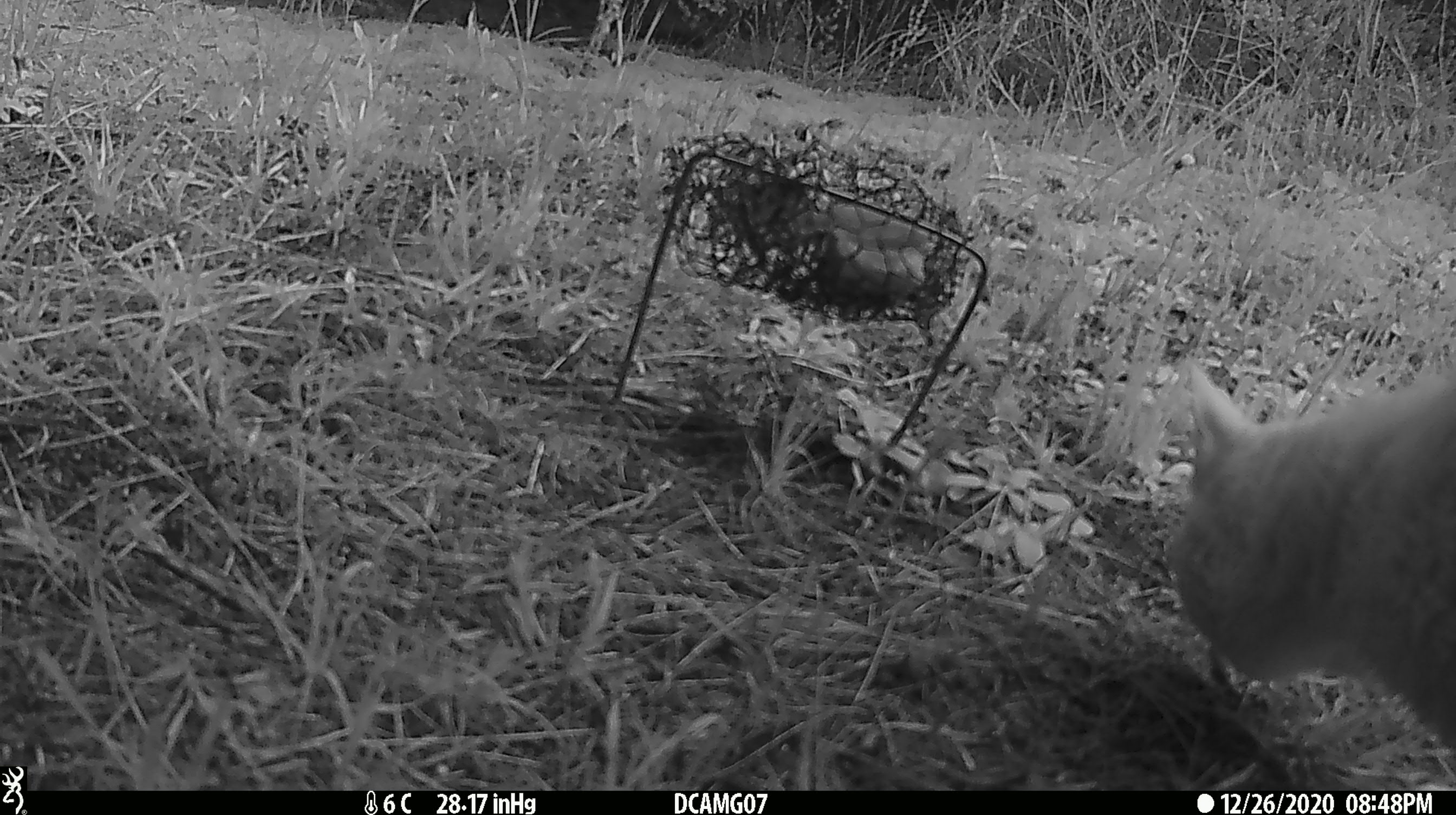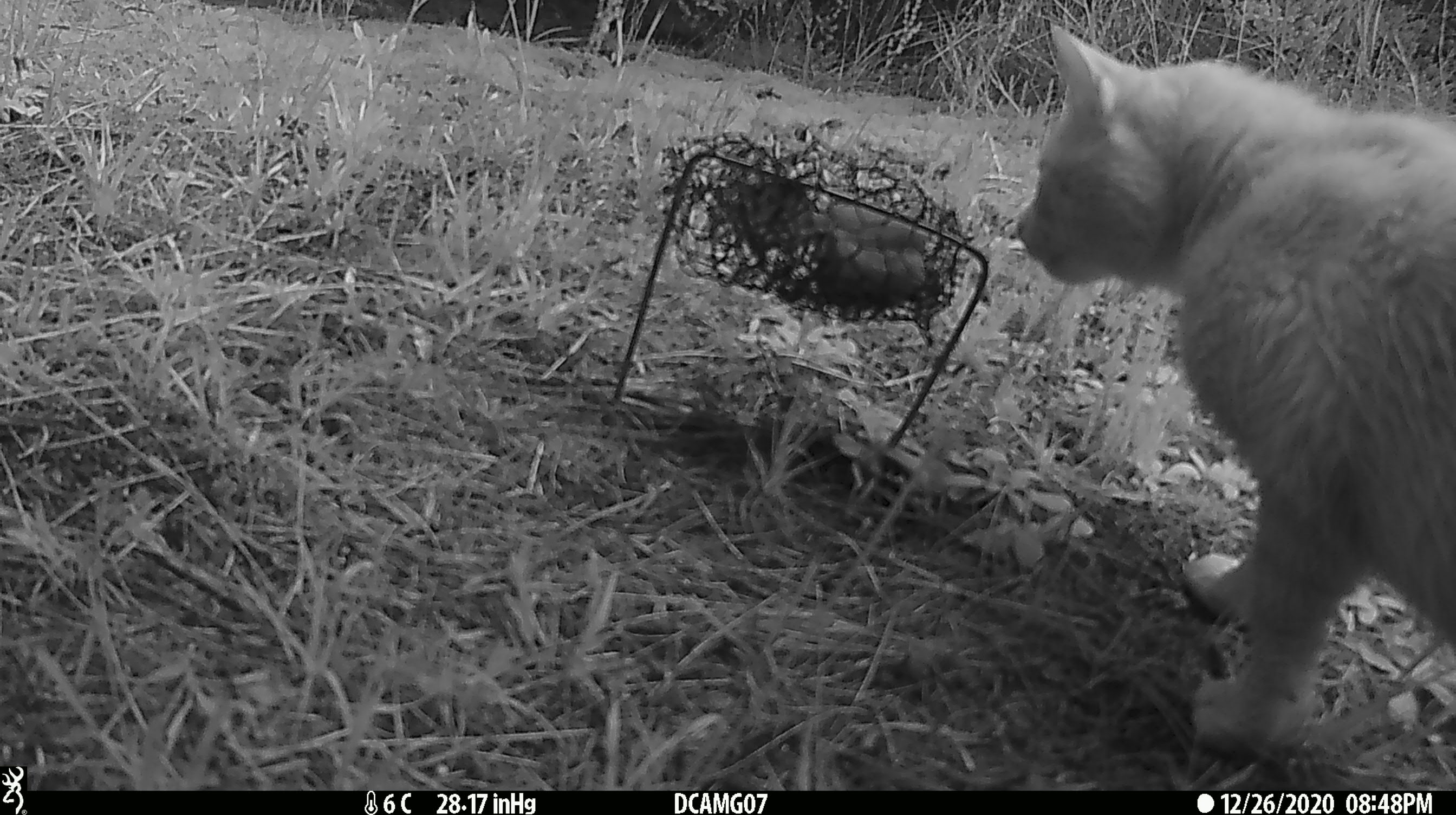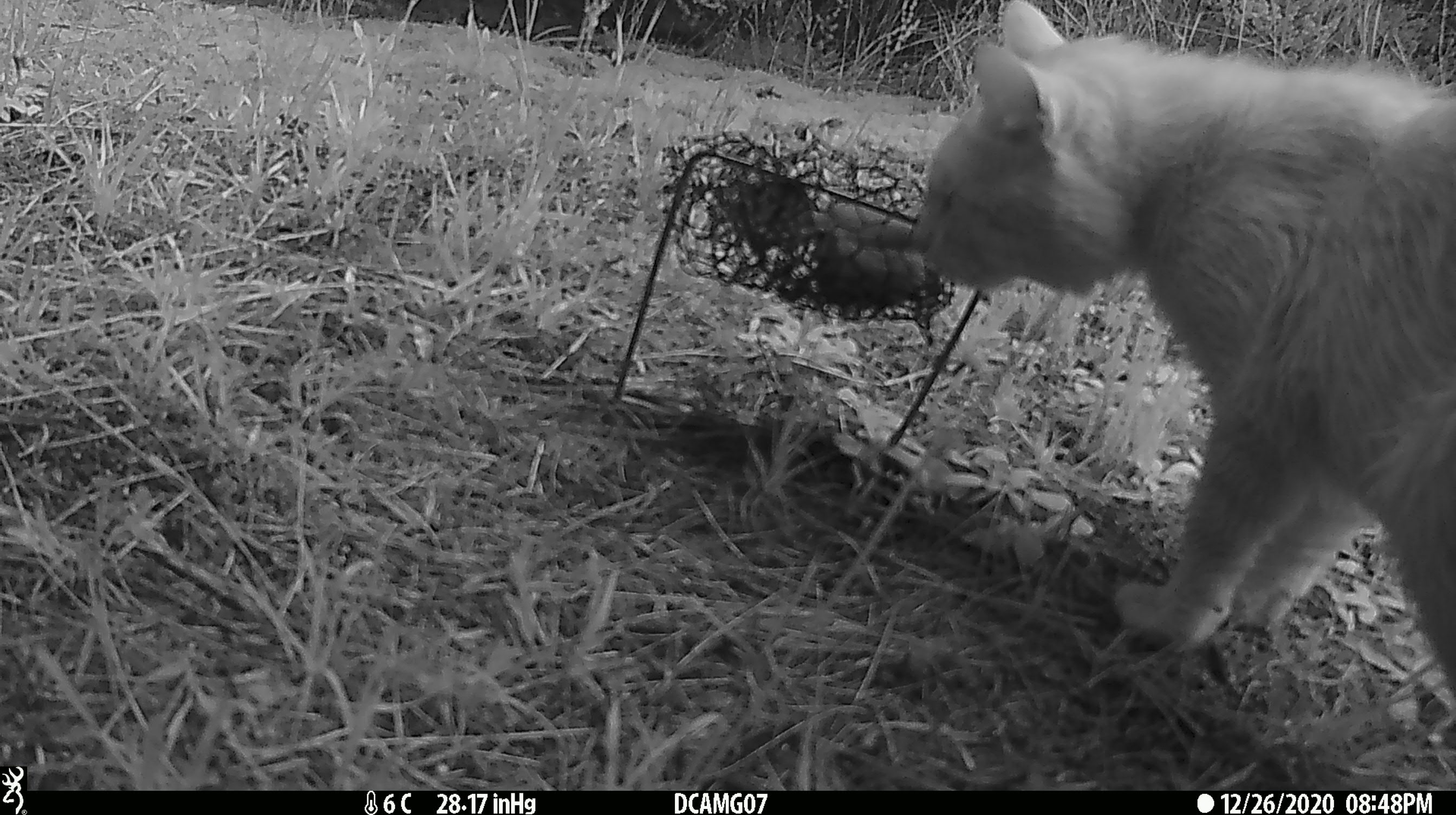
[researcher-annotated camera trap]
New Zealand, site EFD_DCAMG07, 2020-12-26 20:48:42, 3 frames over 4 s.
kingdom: Animalia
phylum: Chordata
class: Mammalia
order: Carnivora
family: Felidae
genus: Felis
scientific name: Felis catus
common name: domestic cat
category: cat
Cat (domestic cat) (Felis catus).